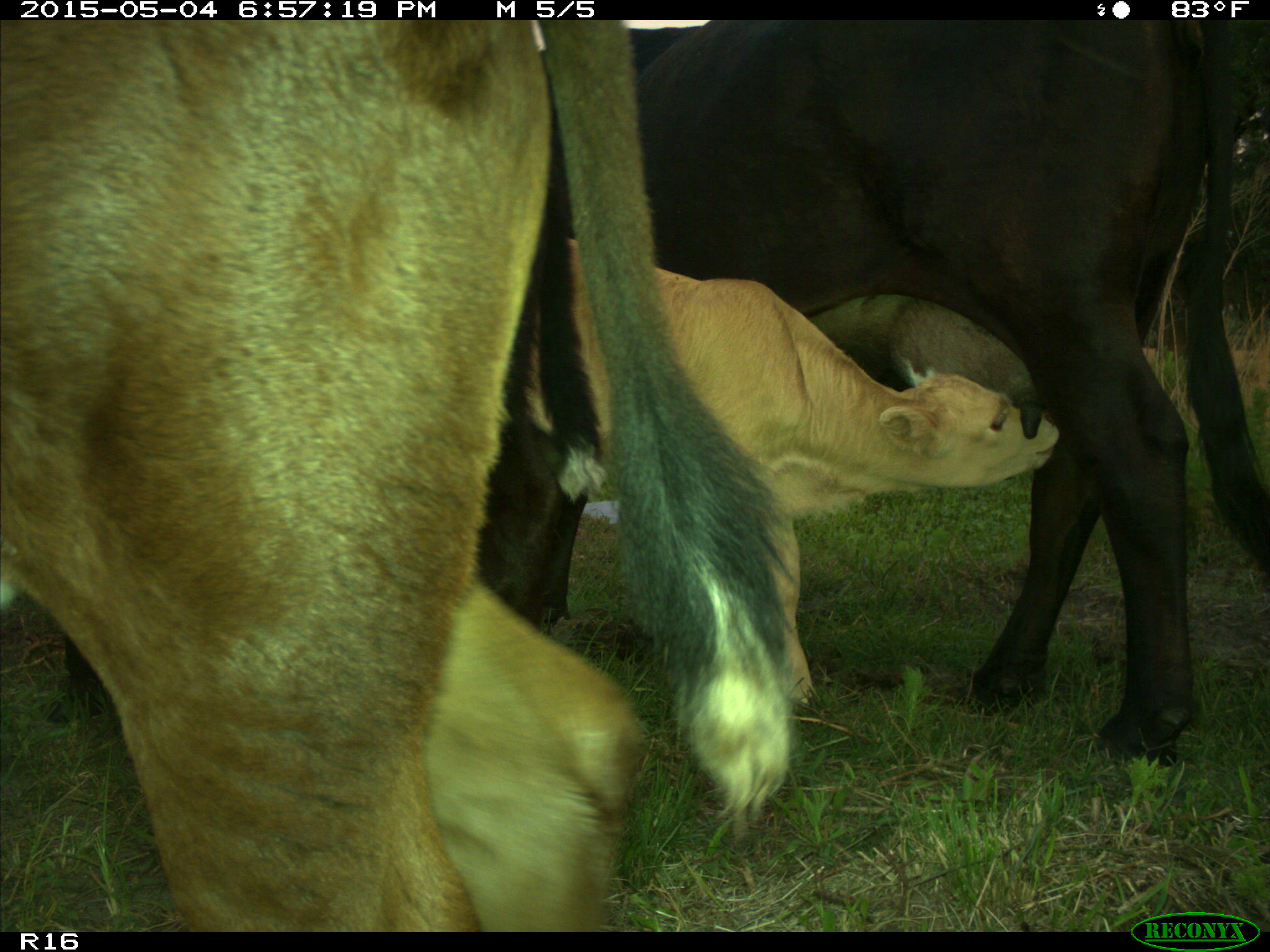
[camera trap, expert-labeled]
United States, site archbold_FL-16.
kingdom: Animalia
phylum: Chordata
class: Mammalia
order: Artiodactyla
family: Bovidae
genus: Bos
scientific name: Bos taurus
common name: domestic cow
Bos taurus (domestic cow).